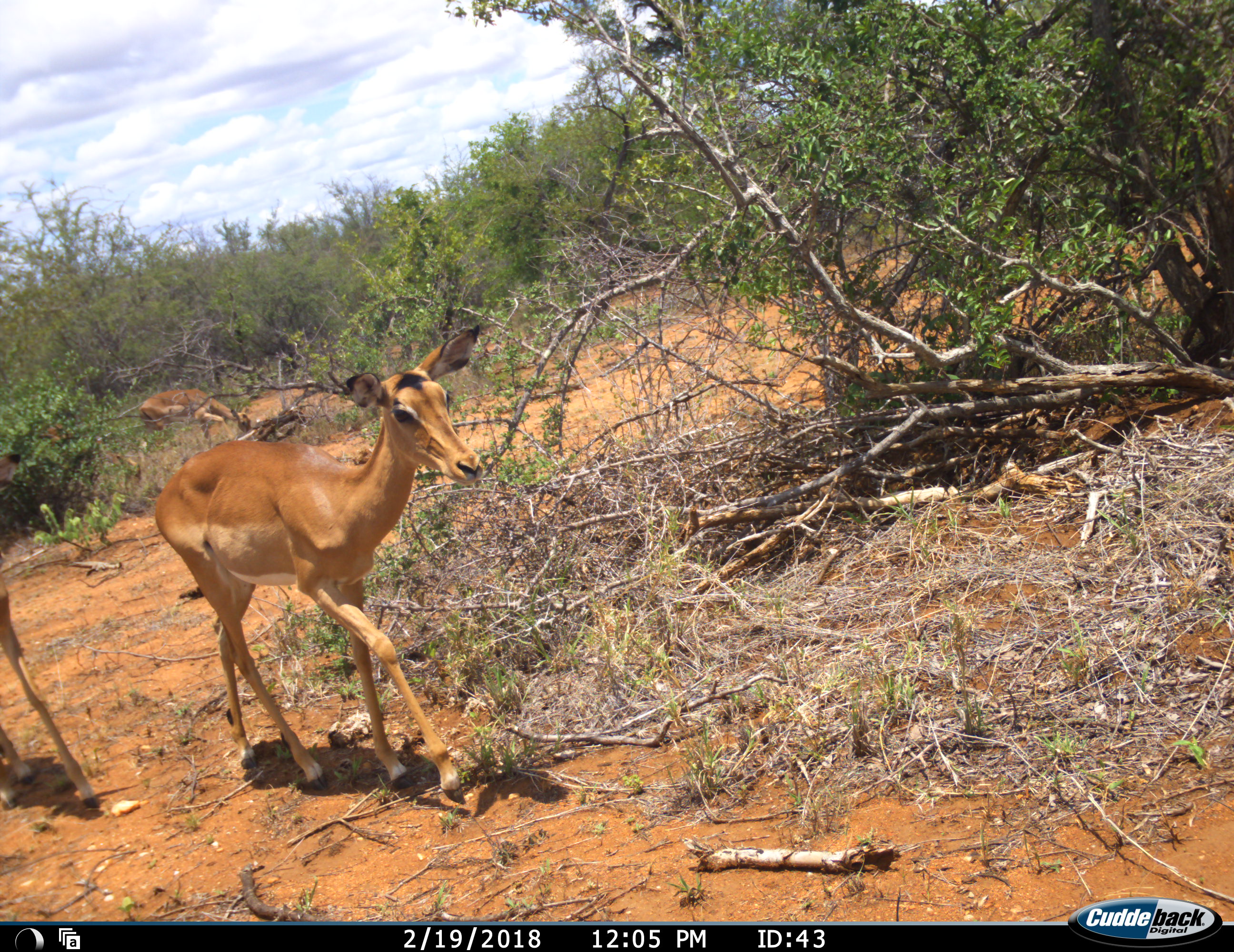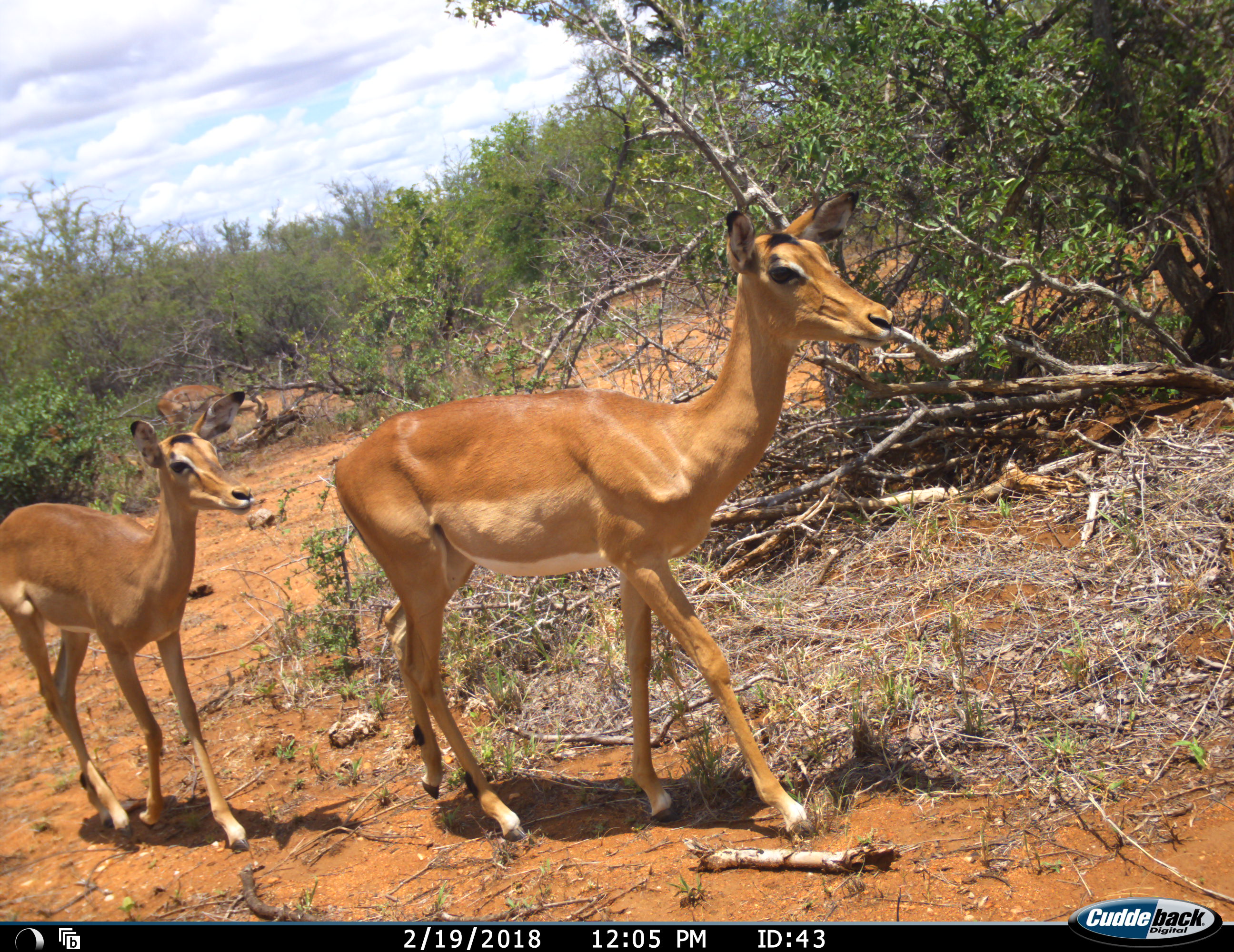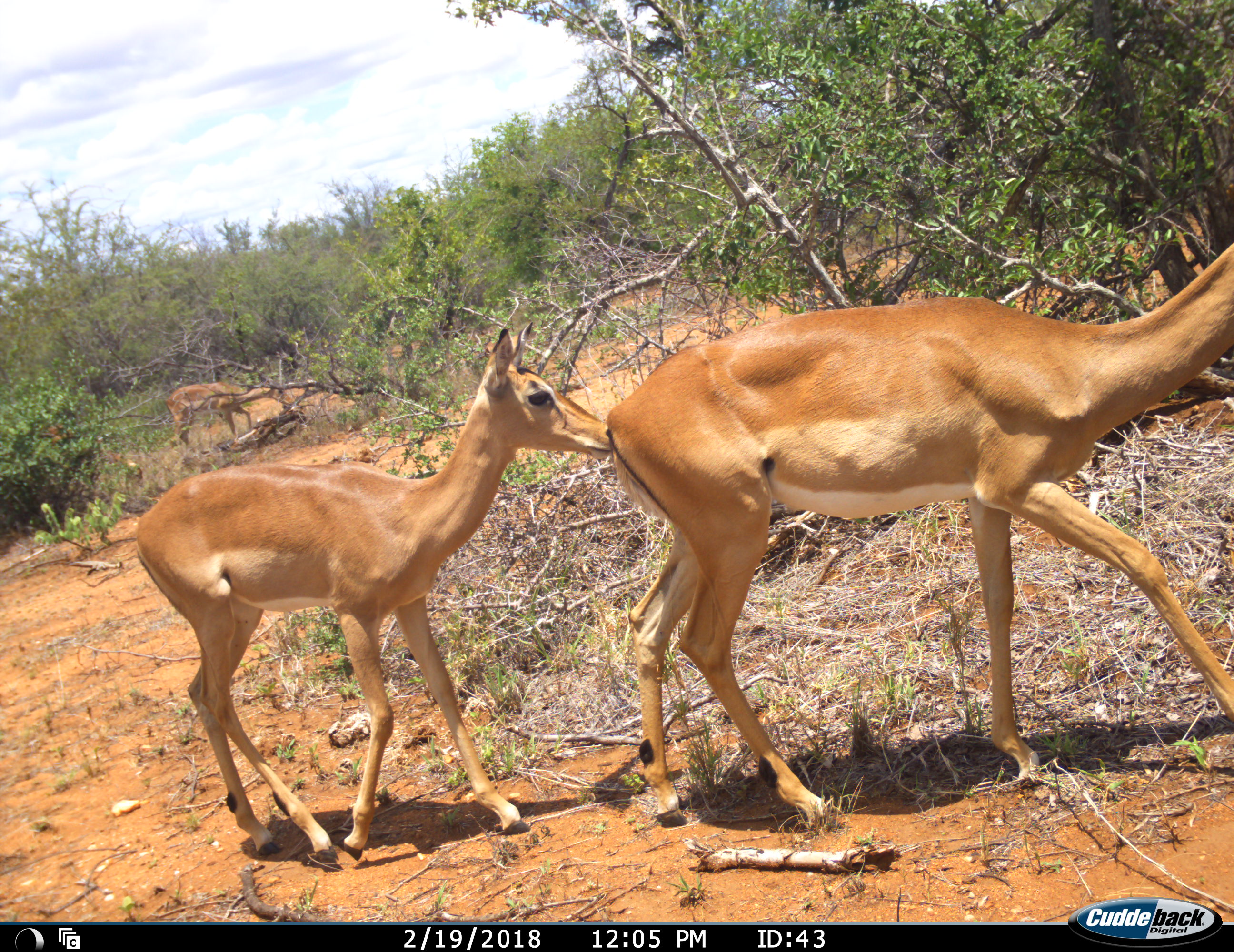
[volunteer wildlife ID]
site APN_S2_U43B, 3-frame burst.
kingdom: Animalia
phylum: Chordata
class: Mammalia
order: Artiodactyla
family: Bovidae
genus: Aepyceros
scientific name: Aepyceros melampus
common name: impala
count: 3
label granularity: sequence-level